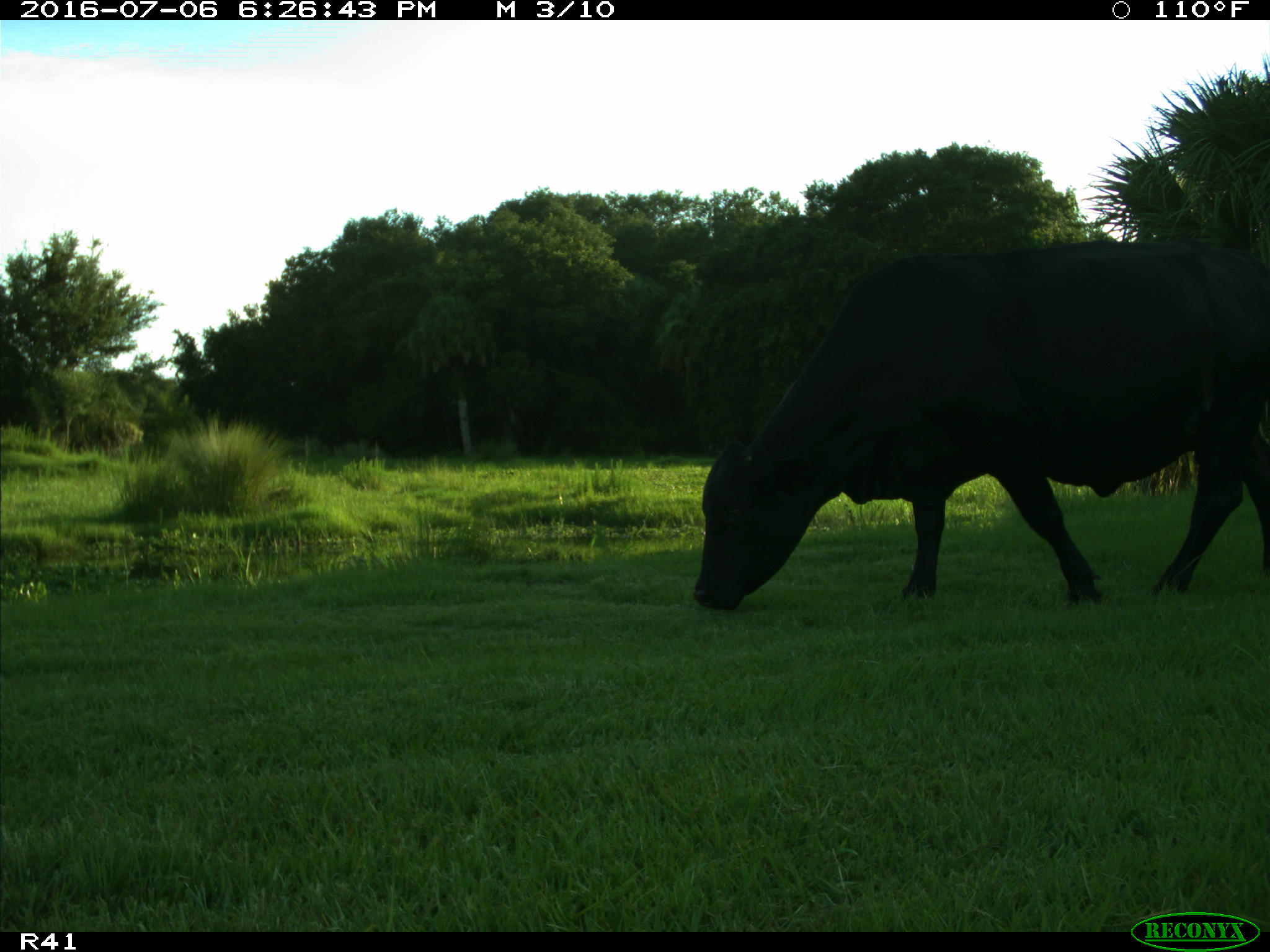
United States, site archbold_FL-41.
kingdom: Animalia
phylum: Chordata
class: Mammalia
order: Artiodactyla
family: Bovidae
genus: Bos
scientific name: Bos taurus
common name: domestic cow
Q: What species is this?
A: Bos taurus (domestic cow).